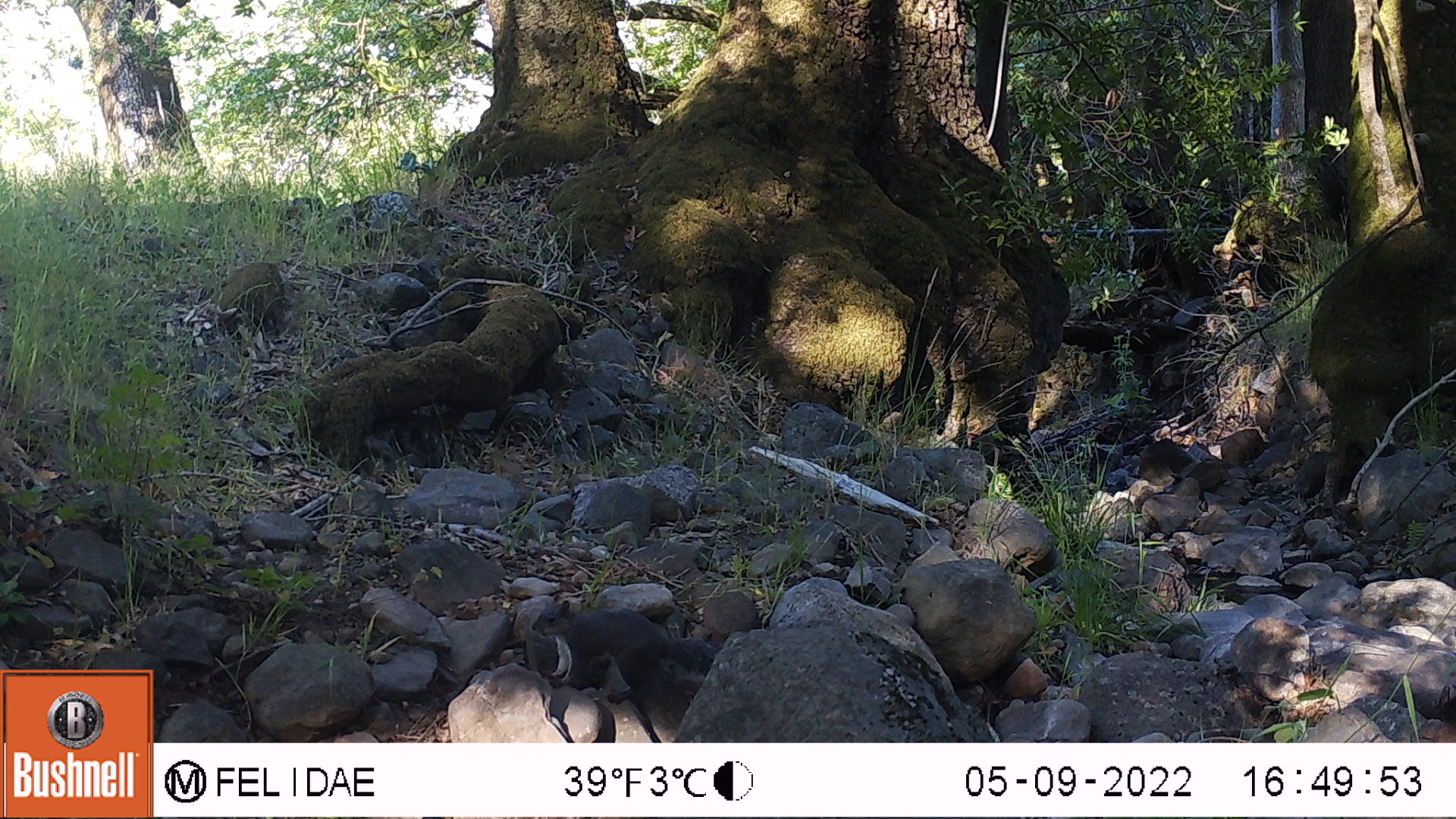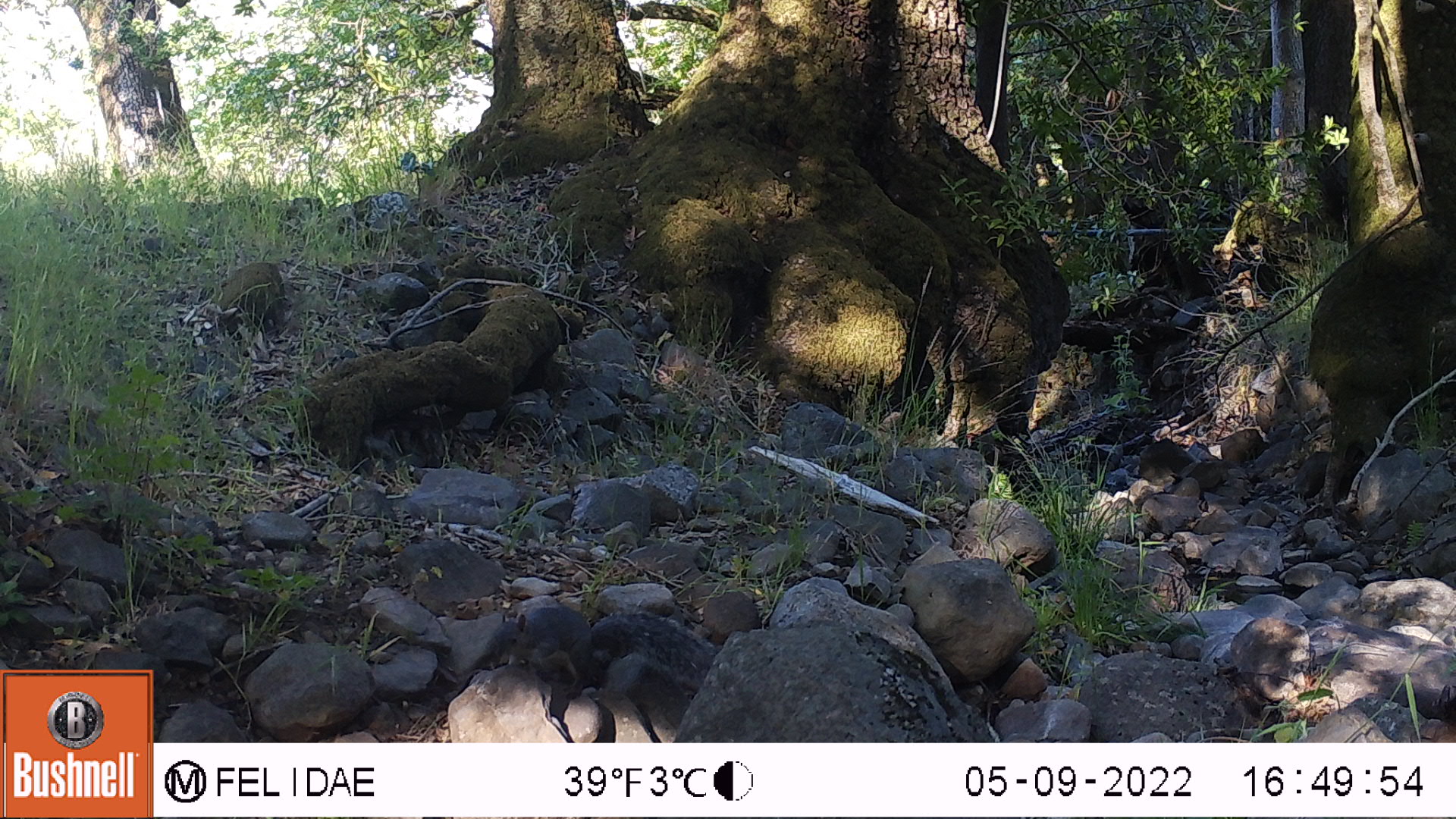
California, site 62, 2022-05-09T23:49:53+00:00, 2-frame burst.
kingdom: Animalia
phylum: Chordata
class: Mammalia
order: Rodentia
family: Sciuridae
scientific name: Sciuridae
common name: squirrel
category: unknown squirrel